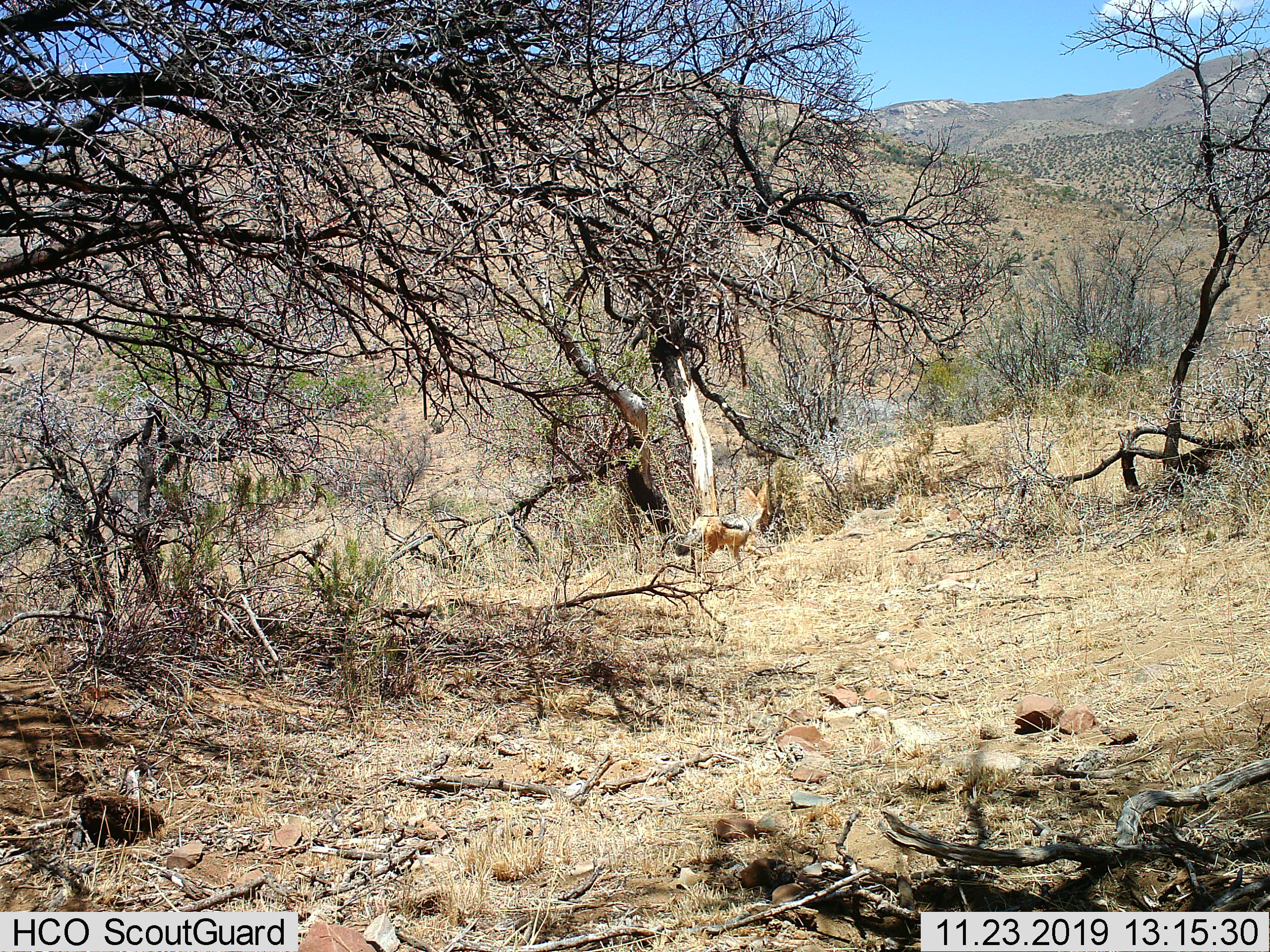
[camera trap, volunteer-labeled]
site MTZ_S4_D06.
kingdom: Animalia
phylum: Chordata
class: Mammalia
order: Carnivora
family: Canidae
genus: Lupulella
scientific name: Lupulella mesomelas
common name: black-backed jackal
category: jackalblackbacked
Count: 1.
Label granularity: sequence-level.